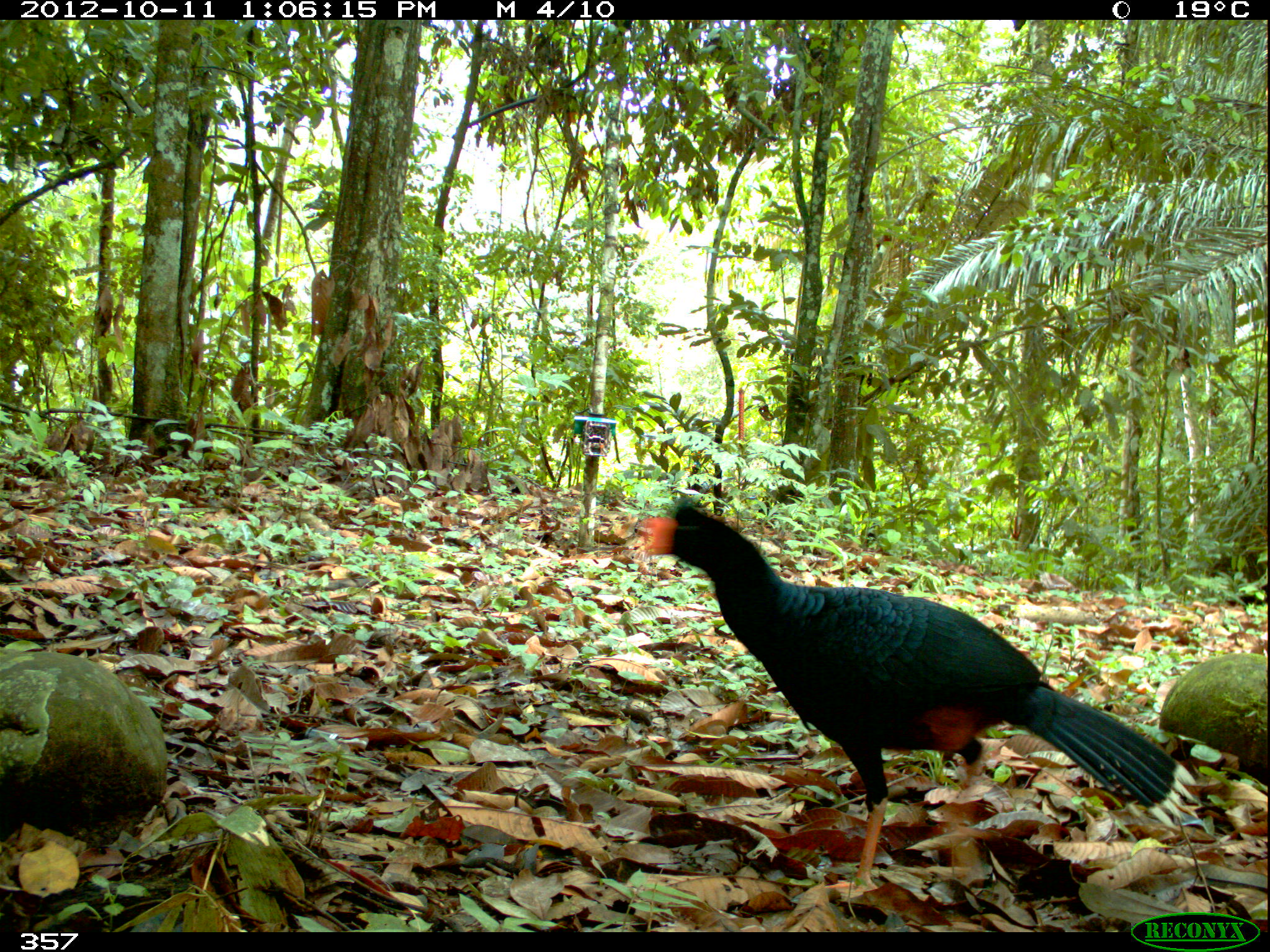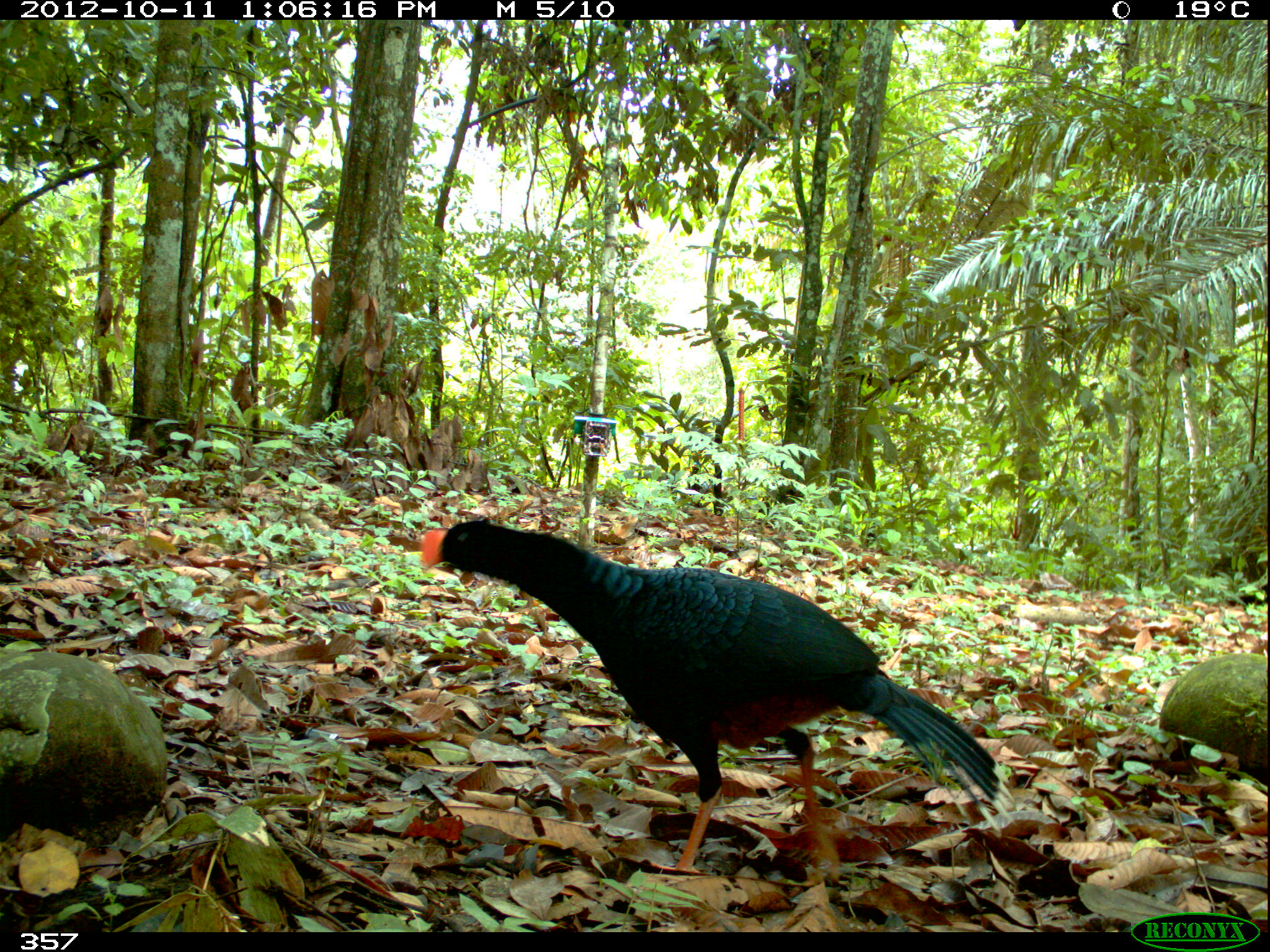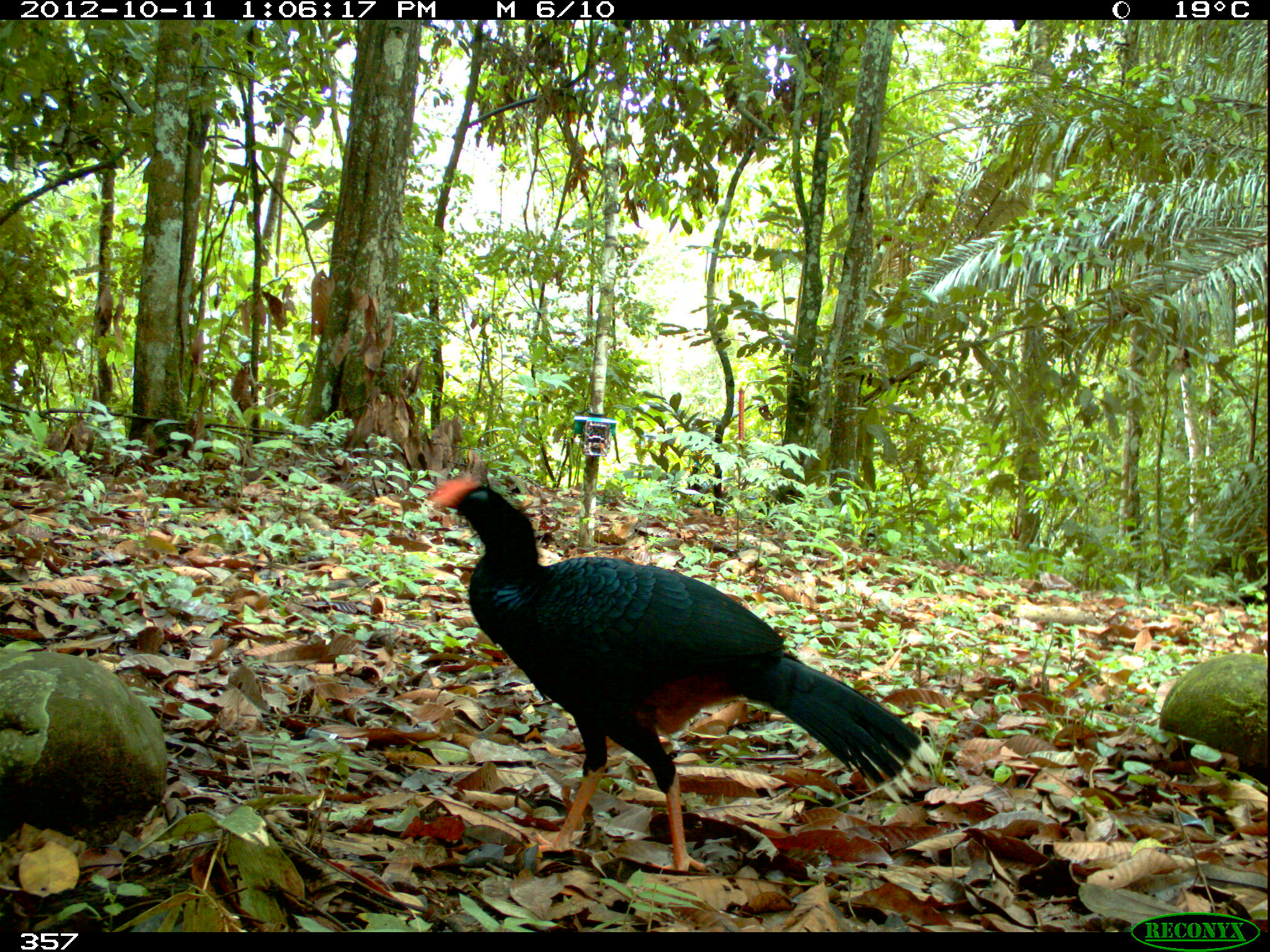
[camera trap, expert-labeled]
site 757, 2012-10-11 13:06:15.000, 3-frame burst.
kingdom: Animalia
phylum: Chordata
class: Aves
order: Galliformes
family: Cracidae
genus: Mitu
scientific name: Mitu tuberosum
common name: razor-billed curassow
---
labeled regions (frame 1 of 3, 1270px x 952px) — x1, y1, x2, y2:
mitu tuberosum: 637, 496, 1195, 895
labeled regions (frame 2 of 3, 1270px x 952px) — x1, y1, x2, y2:
mitu tuberosum: 419, 519, 1014, 880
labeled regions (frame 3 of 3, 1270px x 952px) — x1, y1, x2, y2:
mitu tuberosum: 427, 474, 938, 871